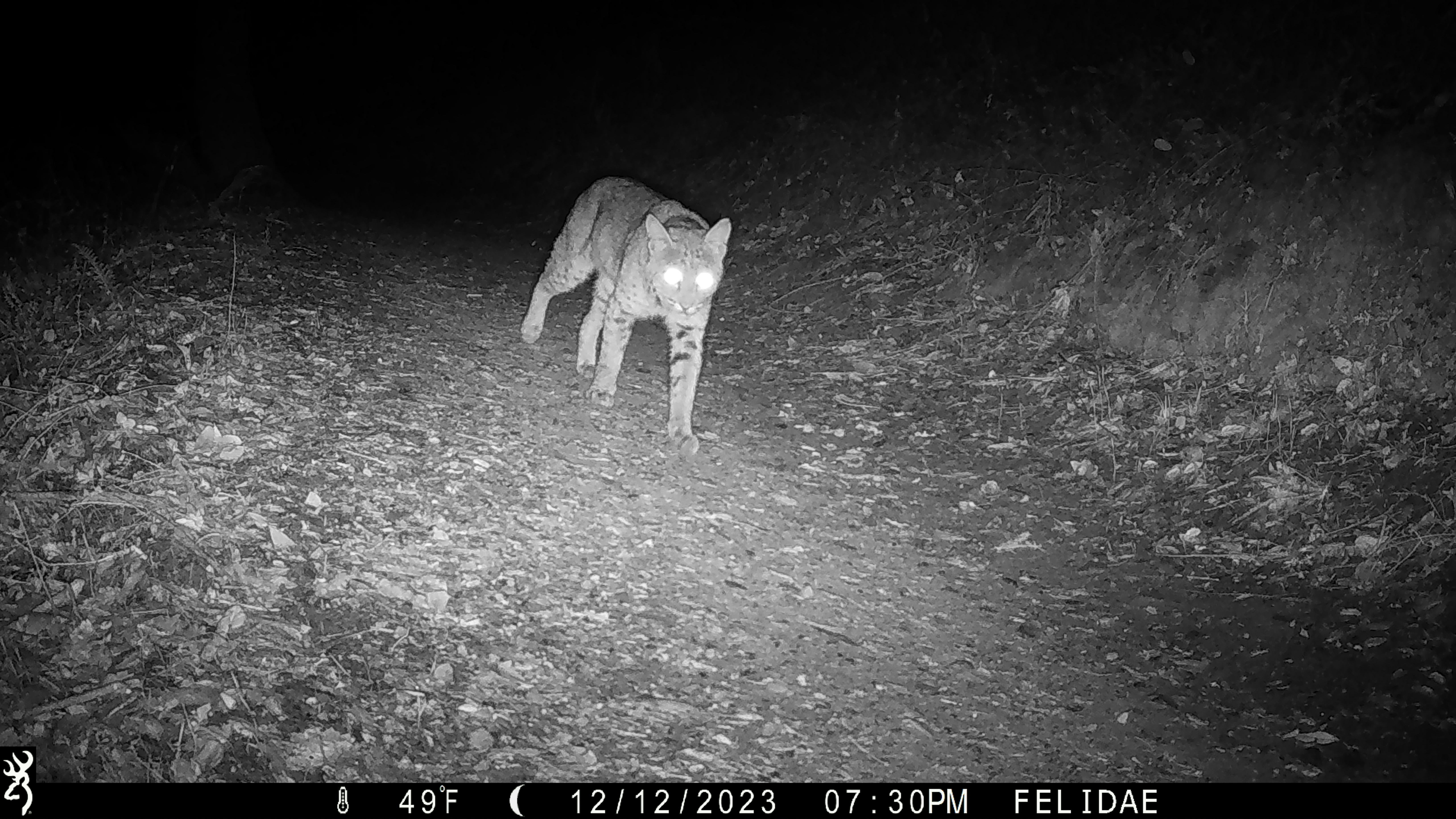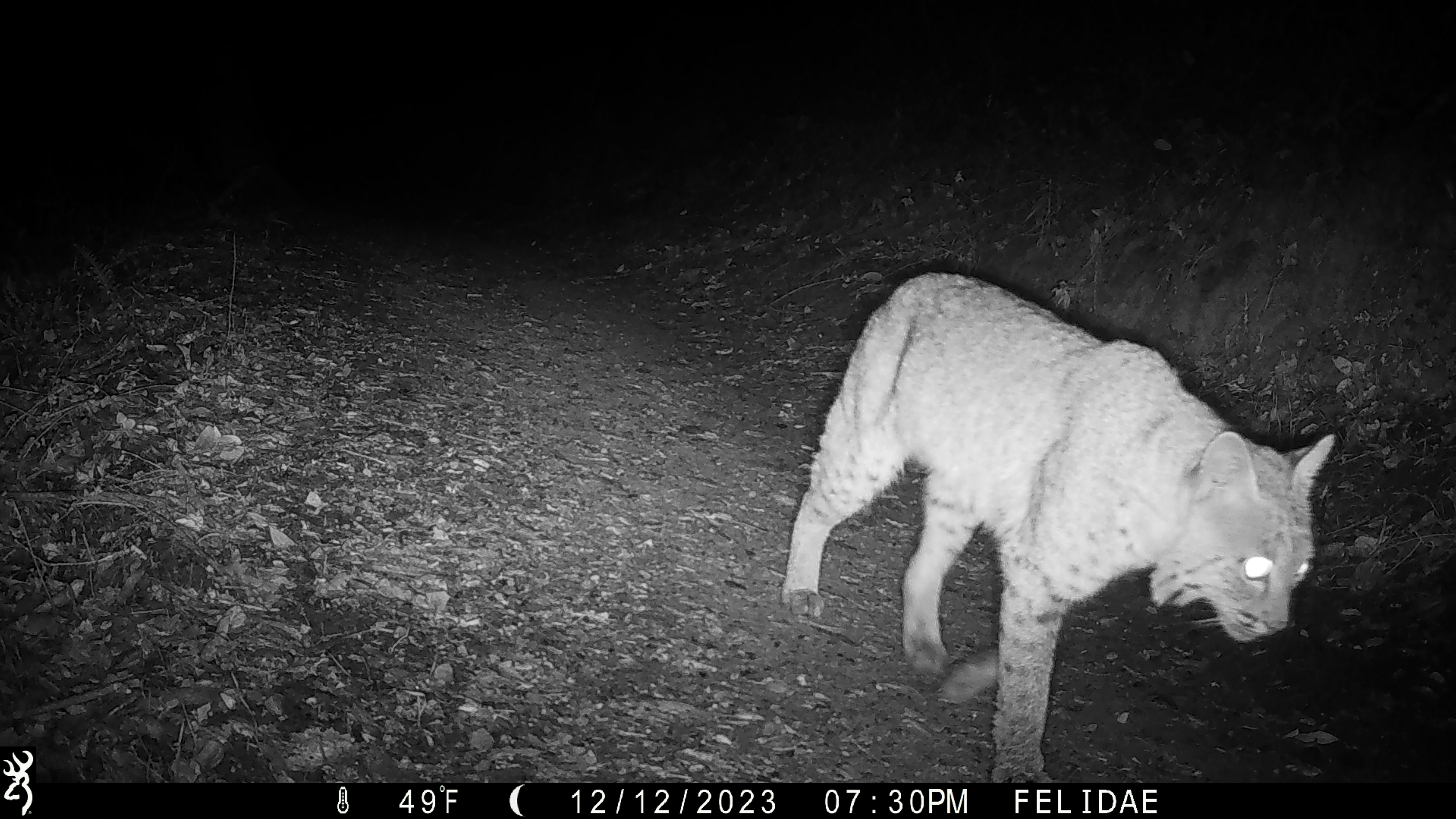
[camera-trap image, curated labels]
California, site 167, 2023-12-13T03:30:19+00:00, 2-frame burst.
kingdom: Animalia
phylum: Chordata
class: Mammalia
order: Carnivora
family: Felidae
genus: Lynx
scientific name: Lynx rufus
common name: bobcat